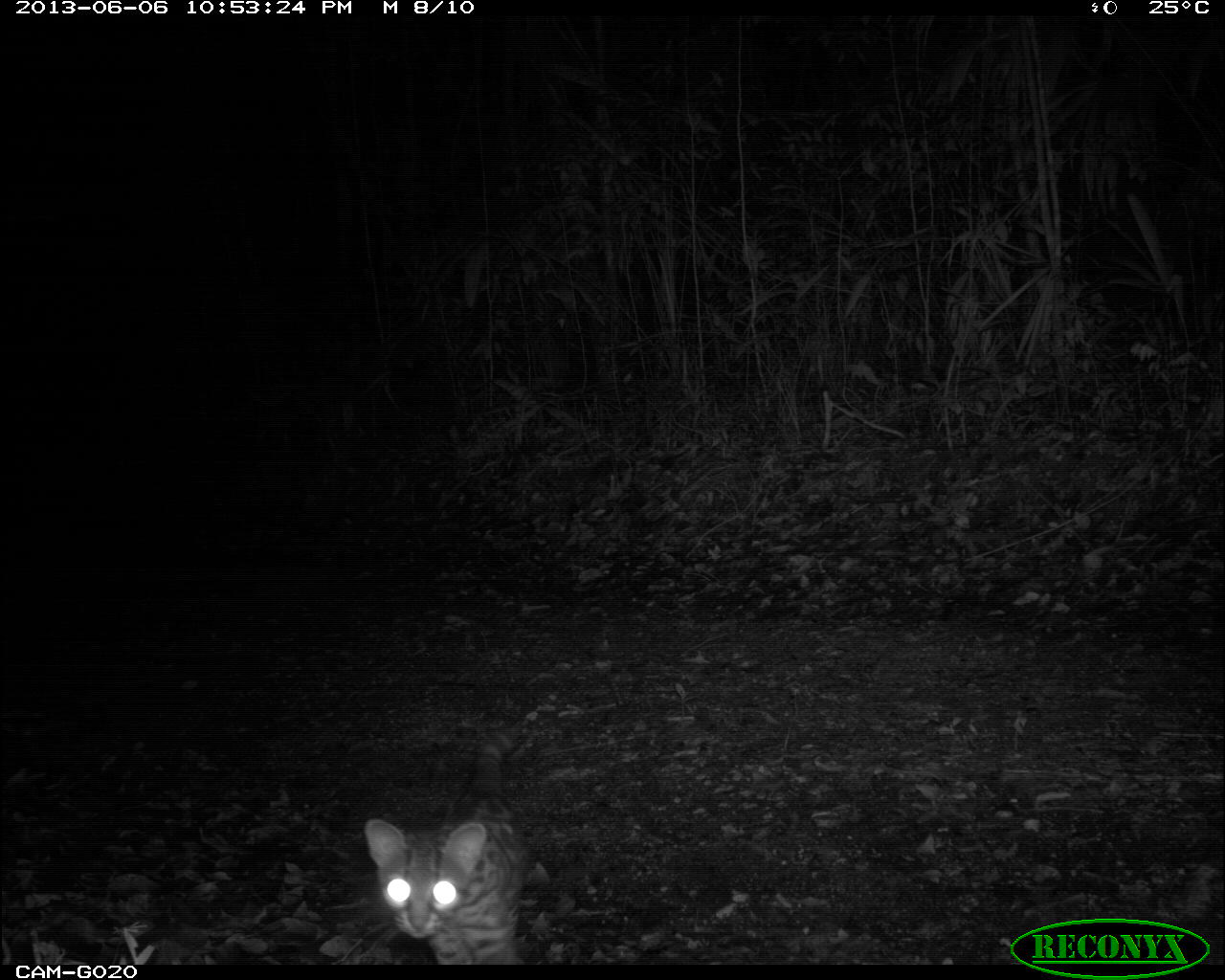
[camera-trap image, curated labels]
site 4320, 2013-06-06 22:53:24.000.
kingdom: Animalia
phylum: Chordata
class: Mammalia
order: Carnivora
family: Felidae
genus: Leopardus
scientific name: Leopardus wiedii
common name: margay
Leopardus wiedii (margay), count 1.